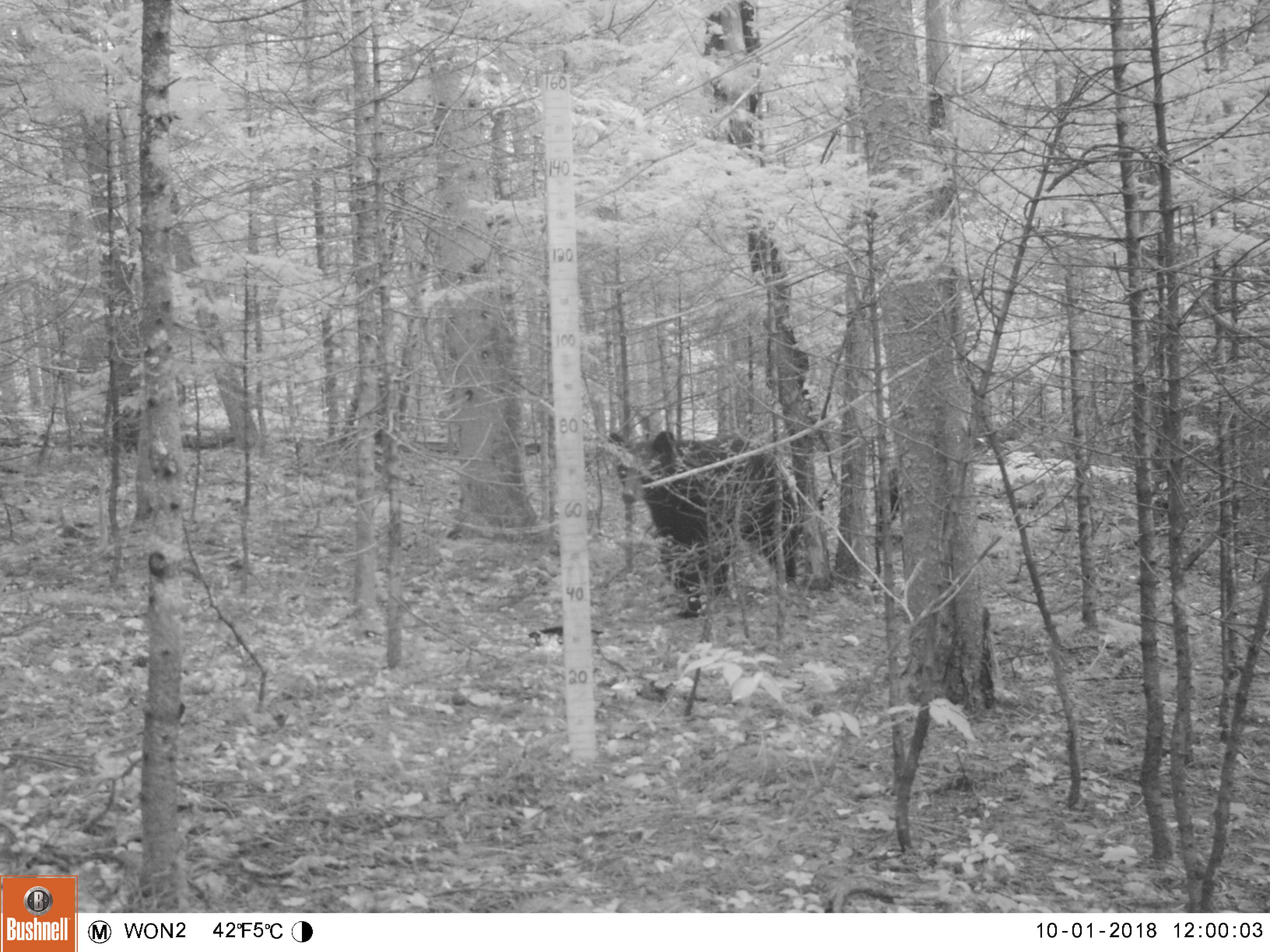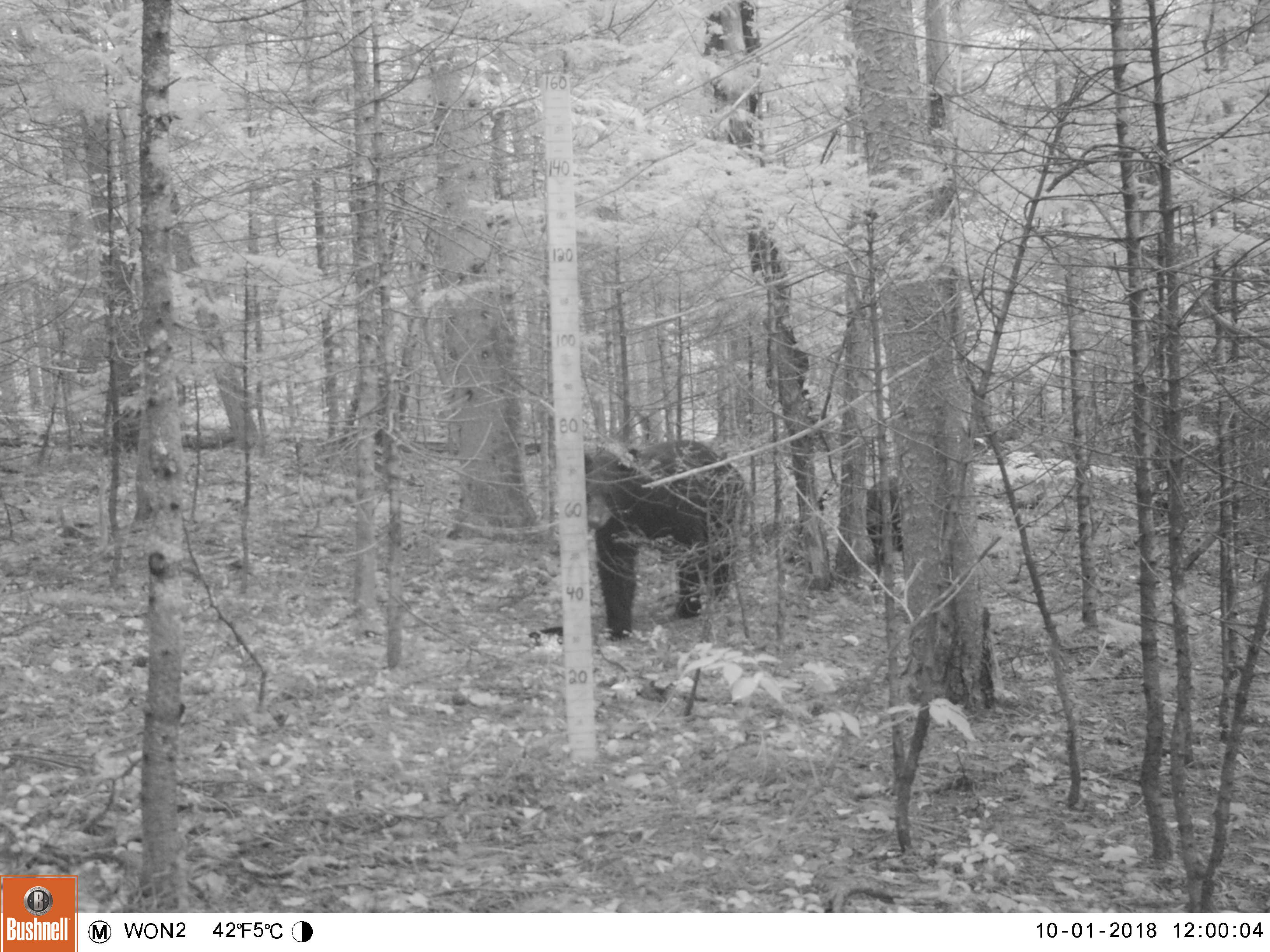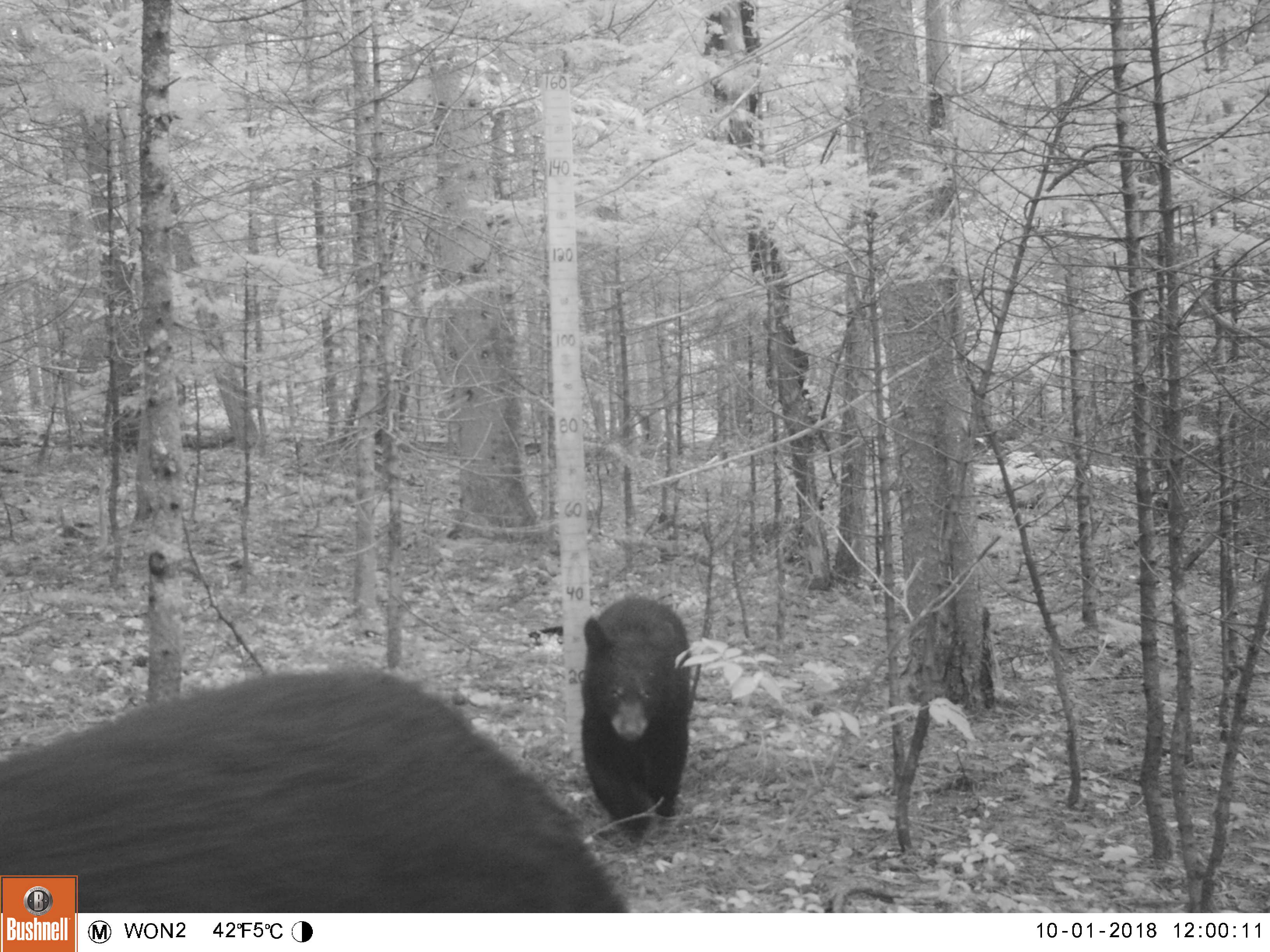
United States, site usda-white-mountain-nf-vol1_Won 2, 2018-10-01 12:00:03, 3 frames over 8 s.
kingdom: Animalia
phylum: Chordata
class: Mammalia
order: Carnivora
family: Ursidae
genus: Ursus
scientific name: Ursus americanus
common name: black bear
Black bear (Ursus americanus).